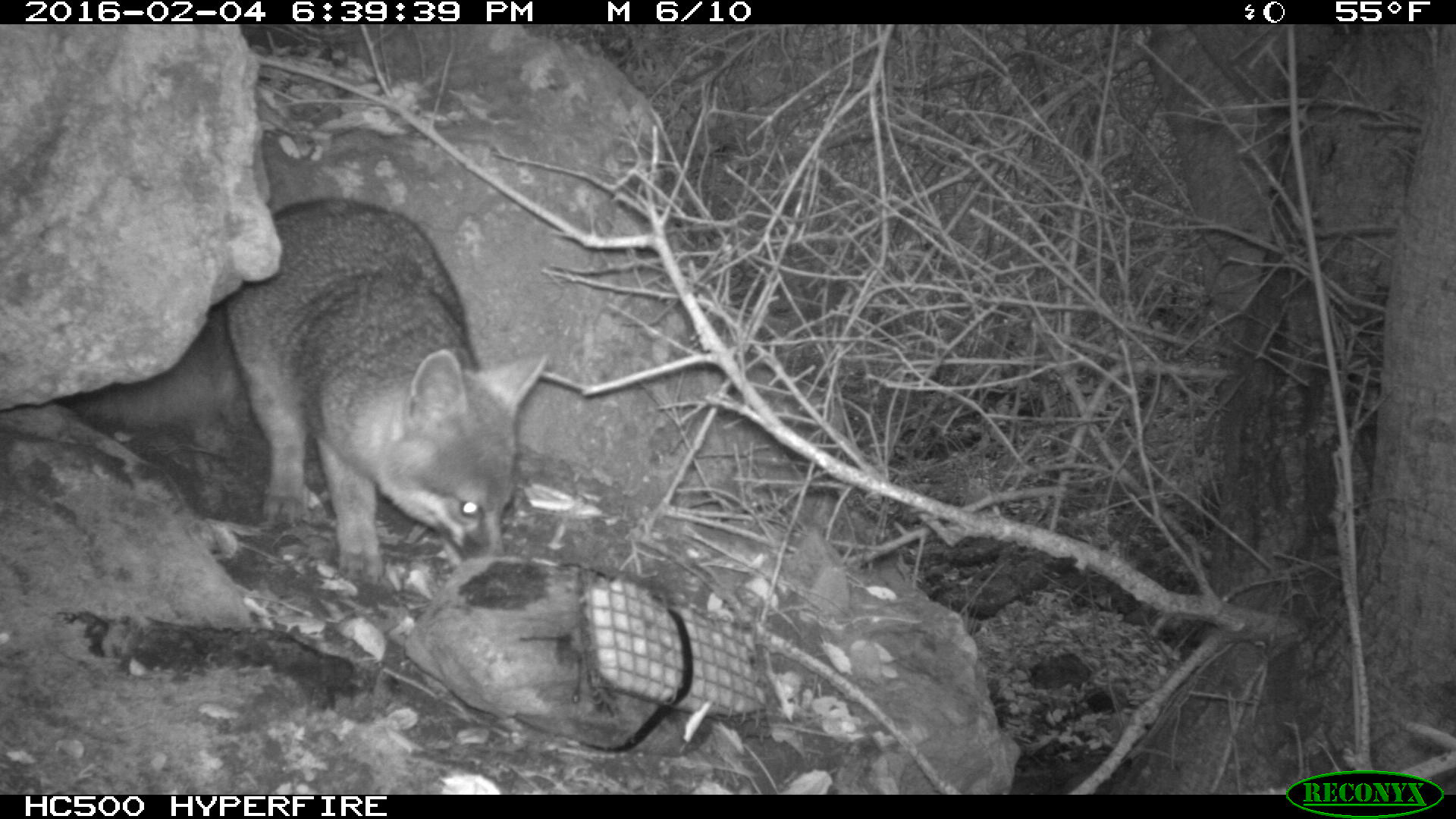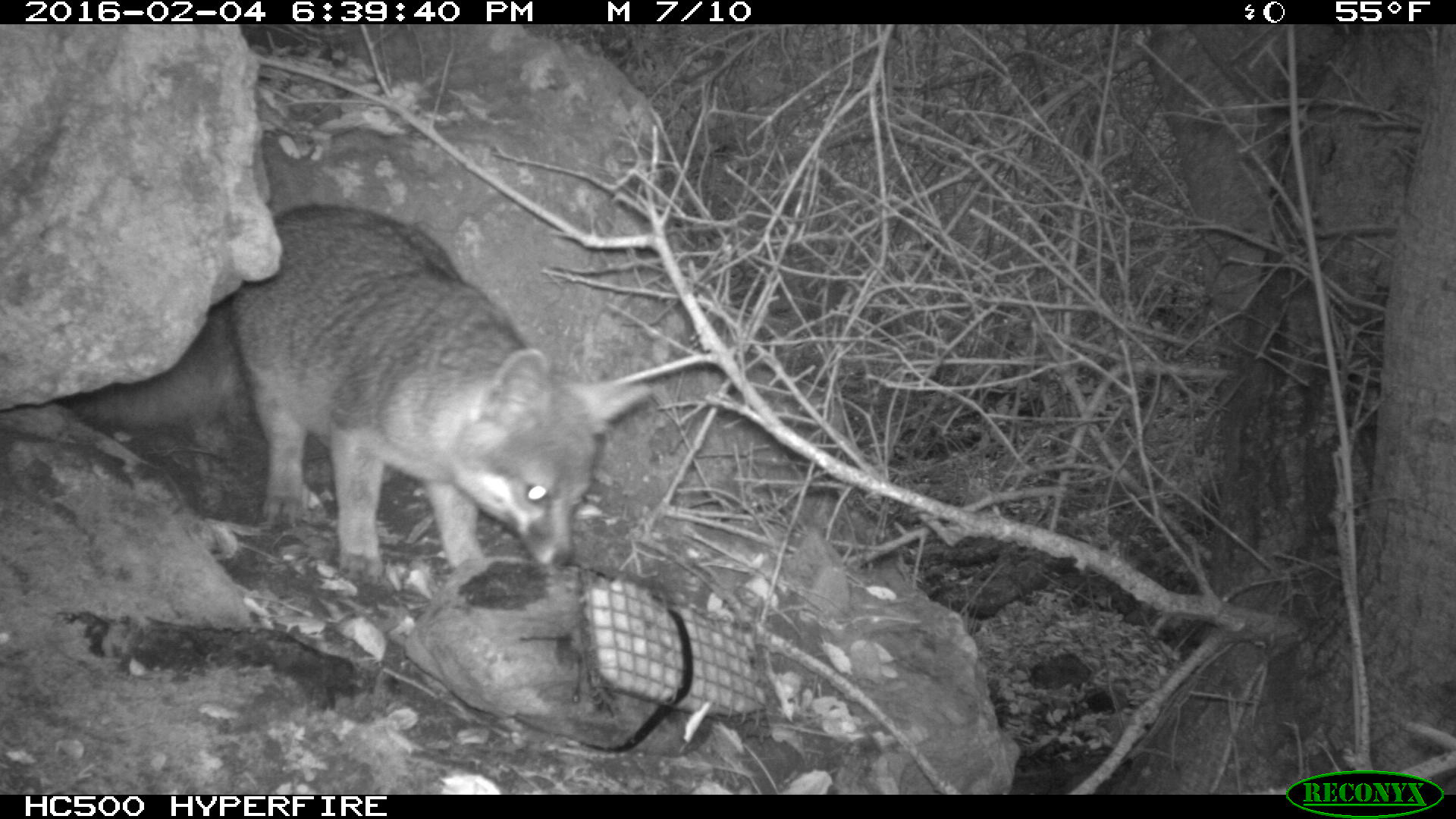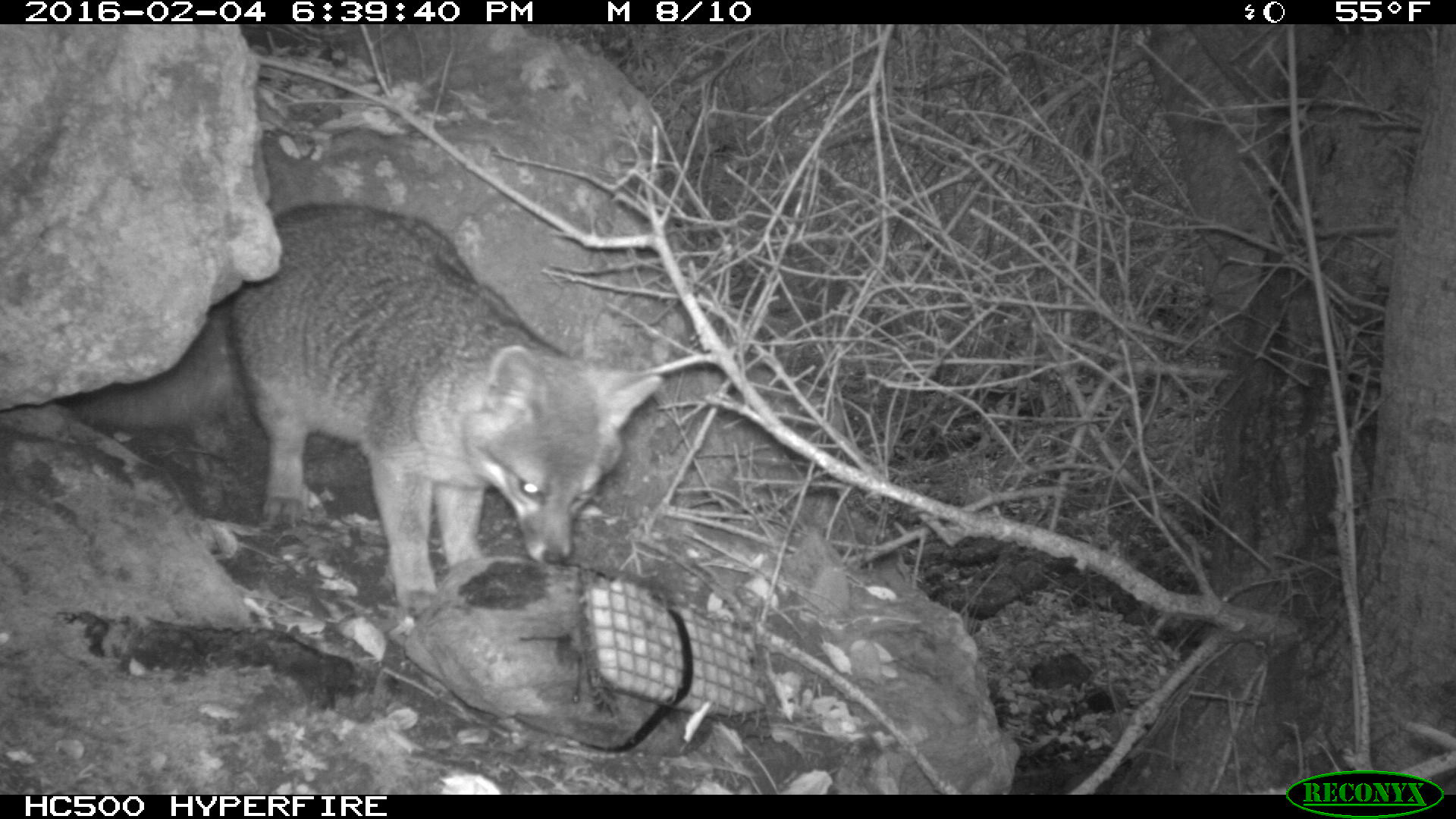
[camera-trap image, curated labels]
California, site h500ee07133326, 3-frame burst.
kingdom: Animalia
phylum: Chordata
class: Mammalia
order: Carnivora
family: Canidae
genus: Urocyon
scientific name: Urocyon littoralis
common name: island fox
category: fox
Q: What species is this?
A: Fox (island fox) (Urocyon littoralis).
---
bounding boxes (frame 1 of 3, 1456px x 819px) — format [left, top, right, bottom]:
fox: [64, 197, 547, 581]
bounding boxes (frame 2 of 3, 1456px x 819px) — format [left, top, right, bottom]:
fox: [64, 206, 649, 581]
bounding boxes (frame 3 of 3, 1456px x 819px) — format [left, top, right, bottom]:
fox: [64, 202, 663, 613]